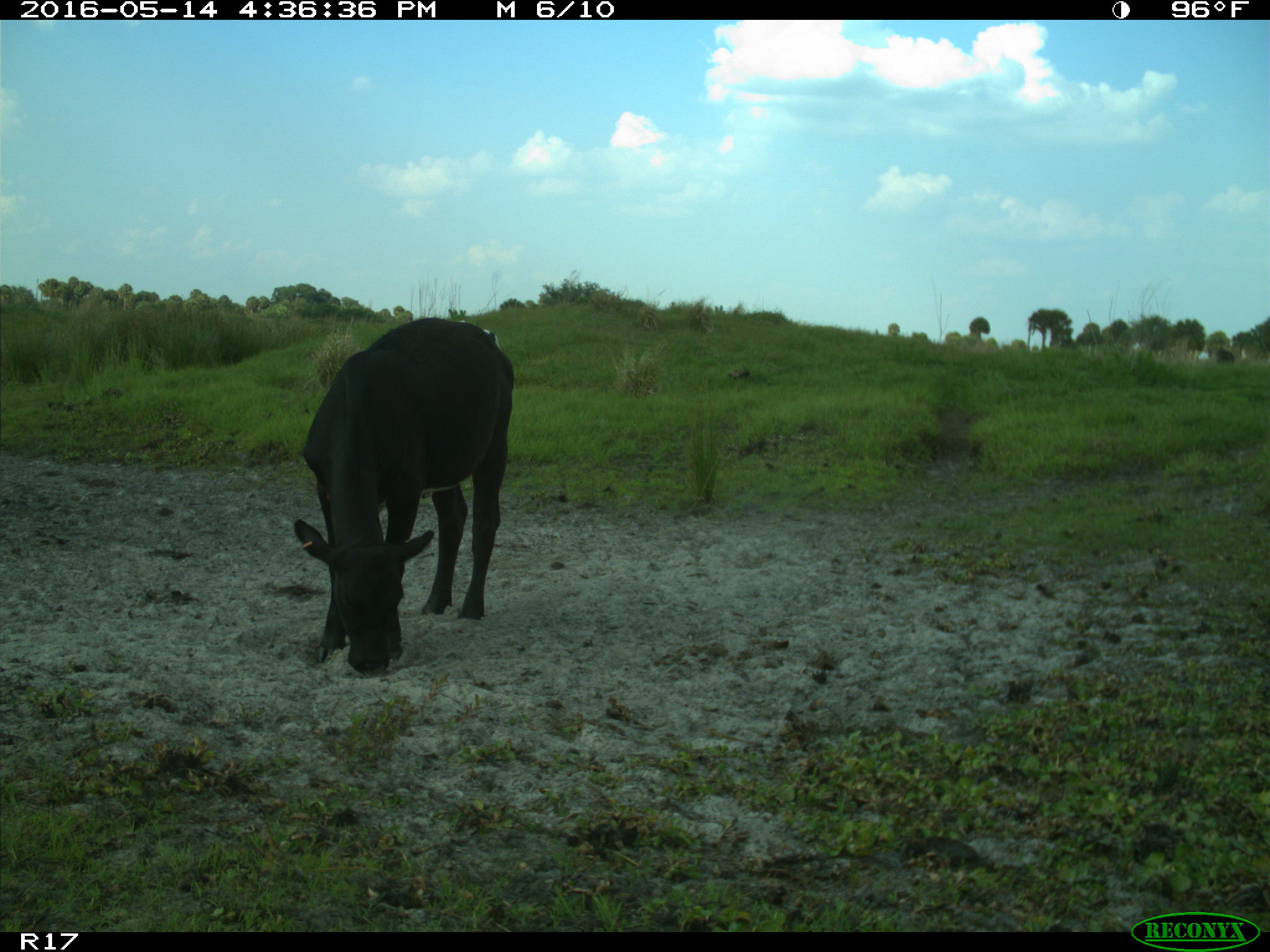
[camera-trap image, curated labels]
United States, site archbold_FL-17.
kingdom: Animalia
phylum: Chordata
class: Mammalia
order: Artiodactyla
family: Bovidae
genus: Bos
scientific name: Bos taurus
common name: domestic cow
Bos taurus (domestic cow).